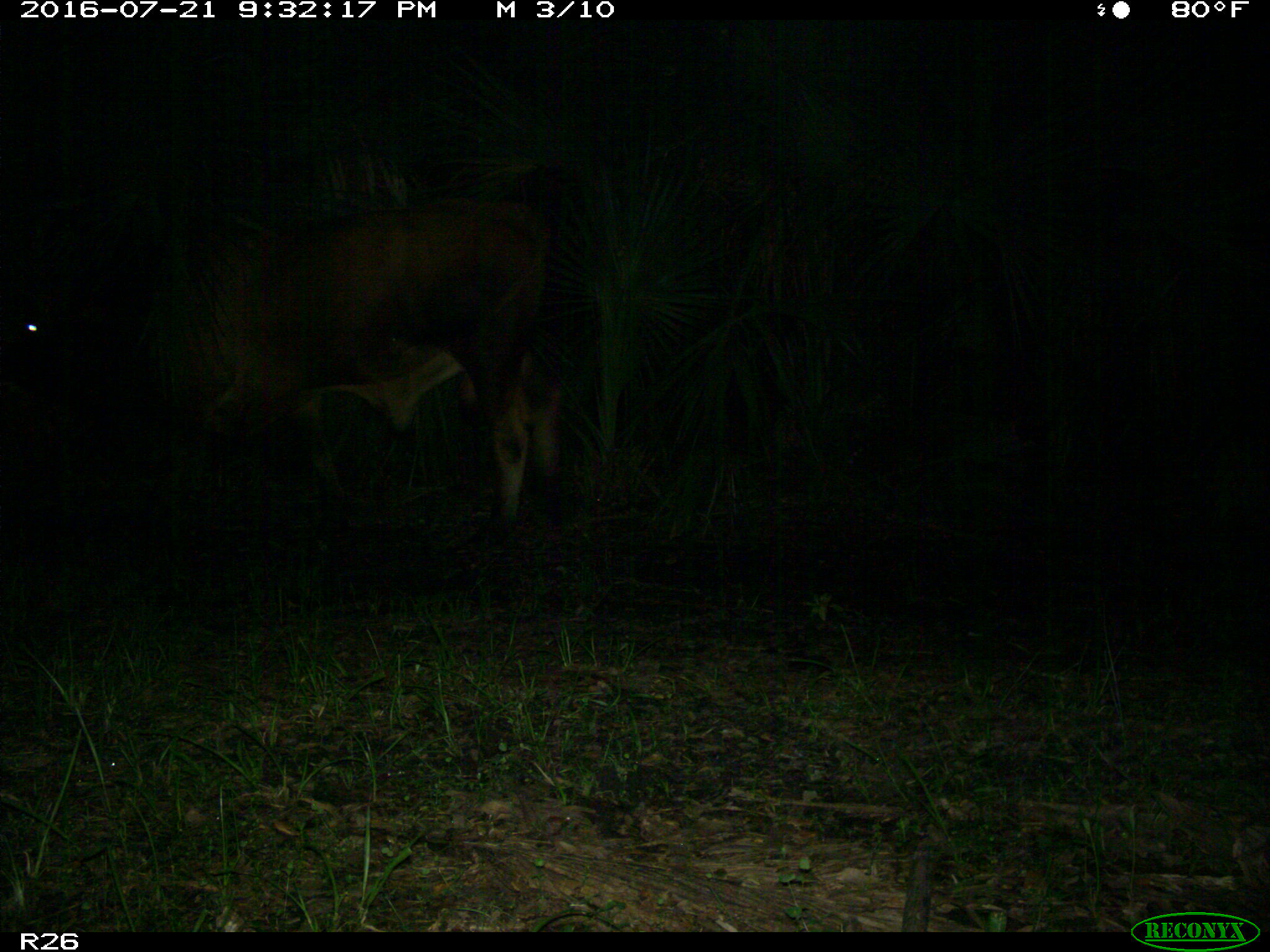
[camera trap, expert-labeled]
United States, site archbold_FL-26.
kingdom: Animalia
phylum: Chordata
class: Mammalia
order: Artiodactyla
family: Bovidae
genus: Bos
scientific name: Bos taurus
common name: domestic cow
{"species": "Bos taurus (domestic cow)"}